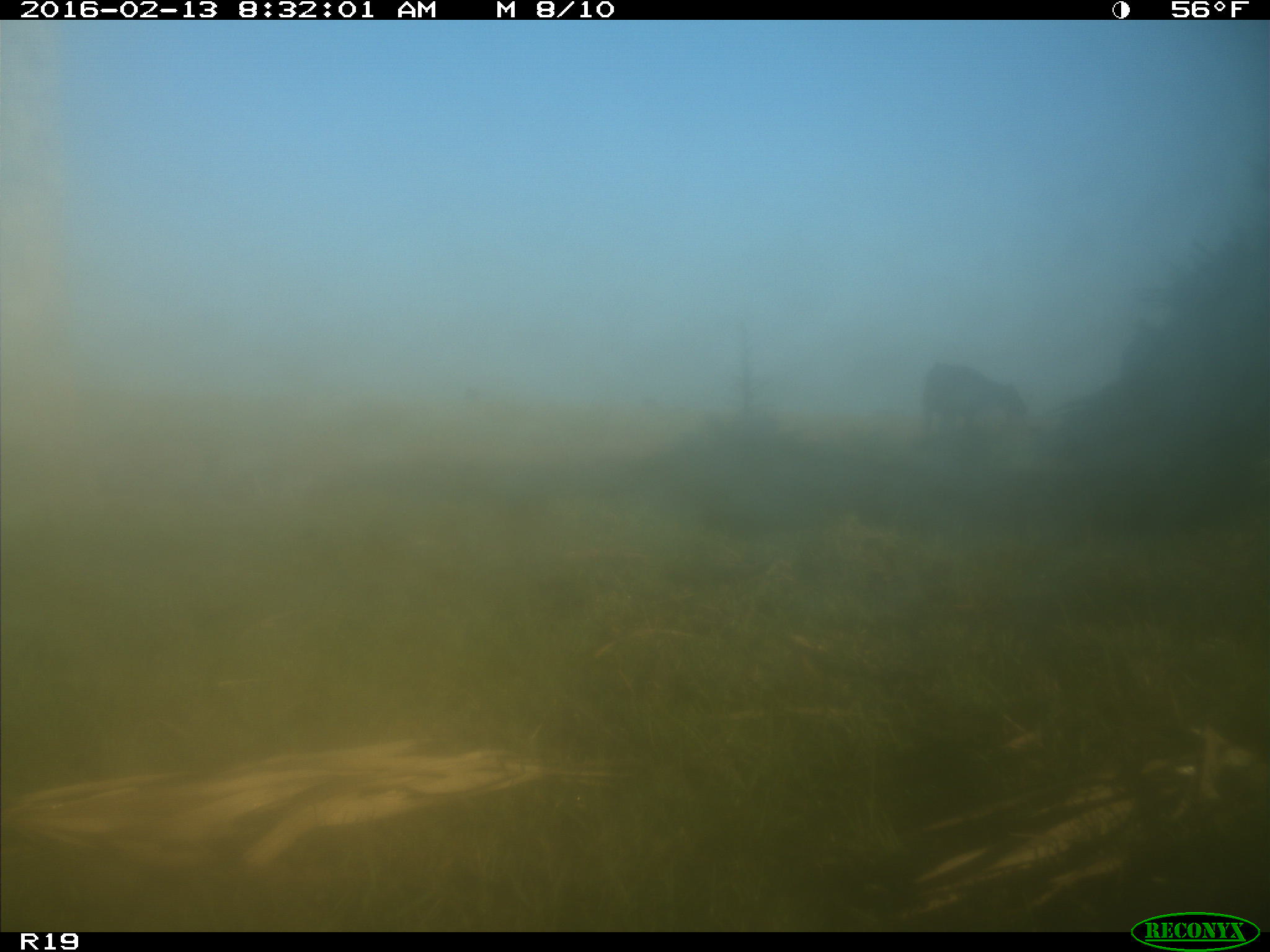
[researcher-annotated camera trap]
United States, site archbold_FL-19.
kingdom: Animalia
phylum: Chordata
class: Mammalia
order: Artiodactyla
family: Bovidae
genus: Bos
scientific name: Bos taurus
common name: domestic cow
Bos taurus (domestic cow).